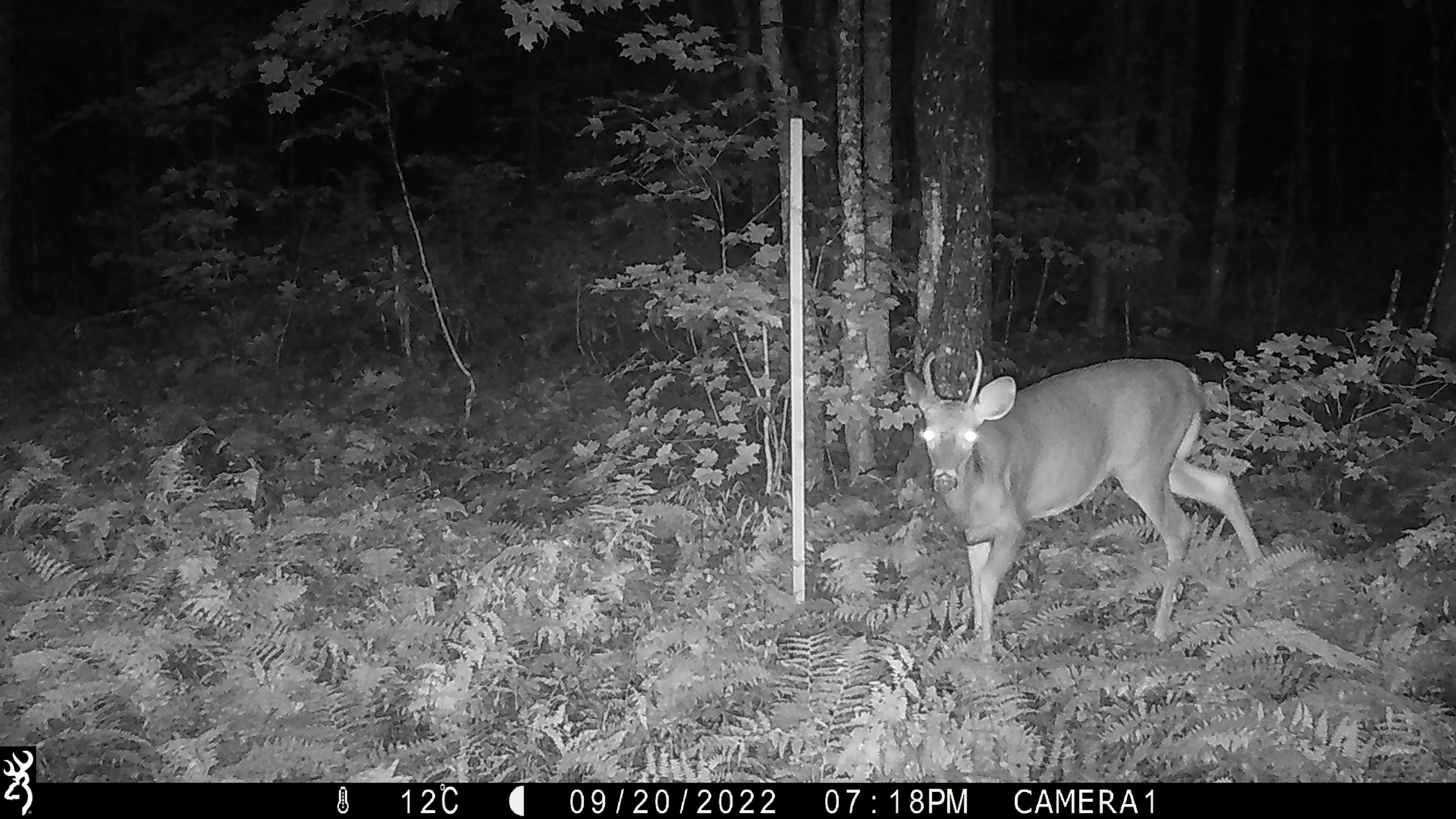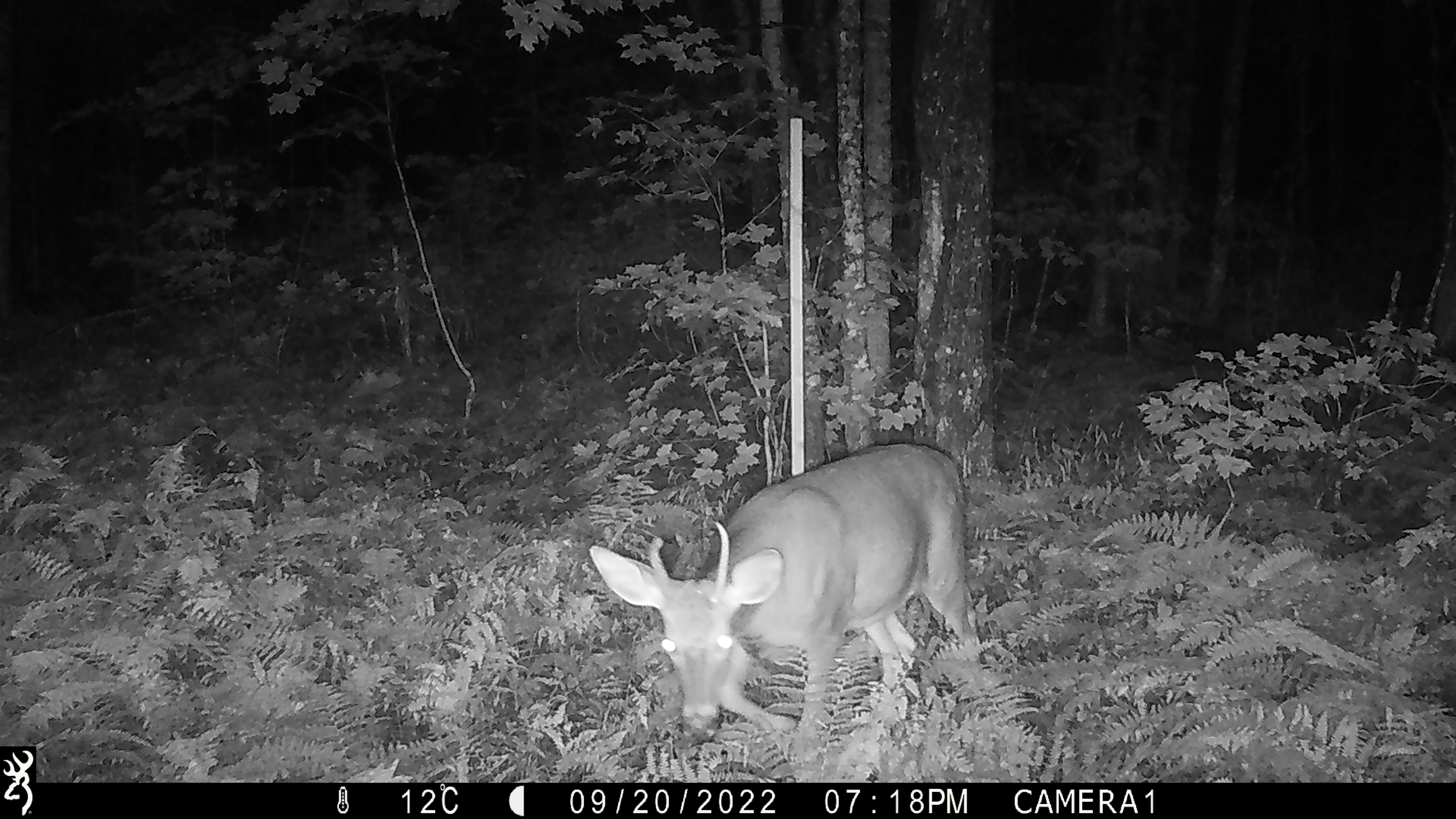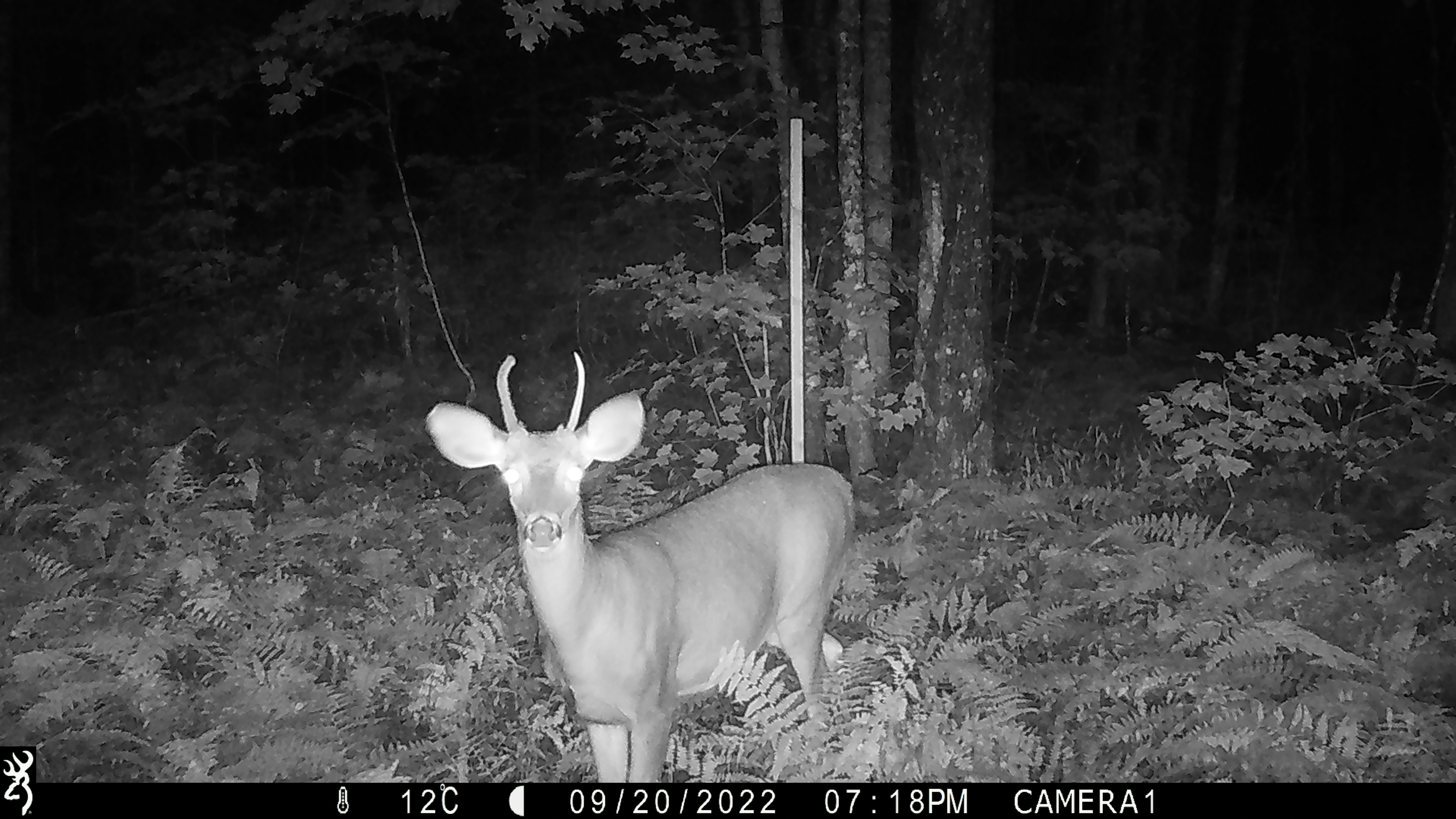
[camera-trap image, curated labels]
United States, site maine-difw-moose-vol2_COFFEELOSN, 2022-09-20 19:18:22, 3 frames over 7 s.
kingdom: Animalia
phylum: Chordata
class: Mammalia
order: Artiodactyla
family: Cervidae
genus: Odocoileus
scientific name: Odocoileus virginianus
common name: white-tailed deer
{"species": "white-tailed deer (Odocoileus virginianus)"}